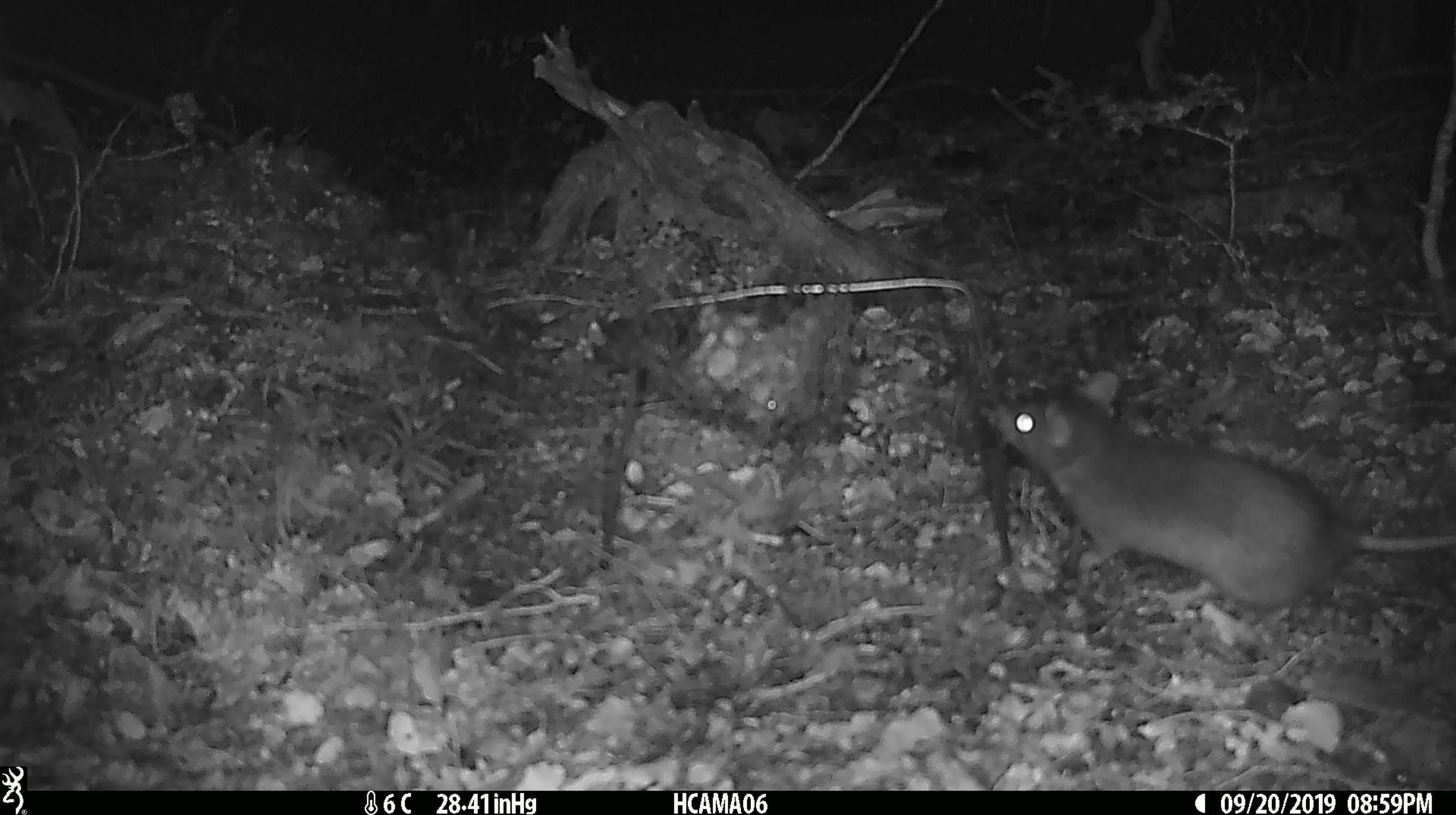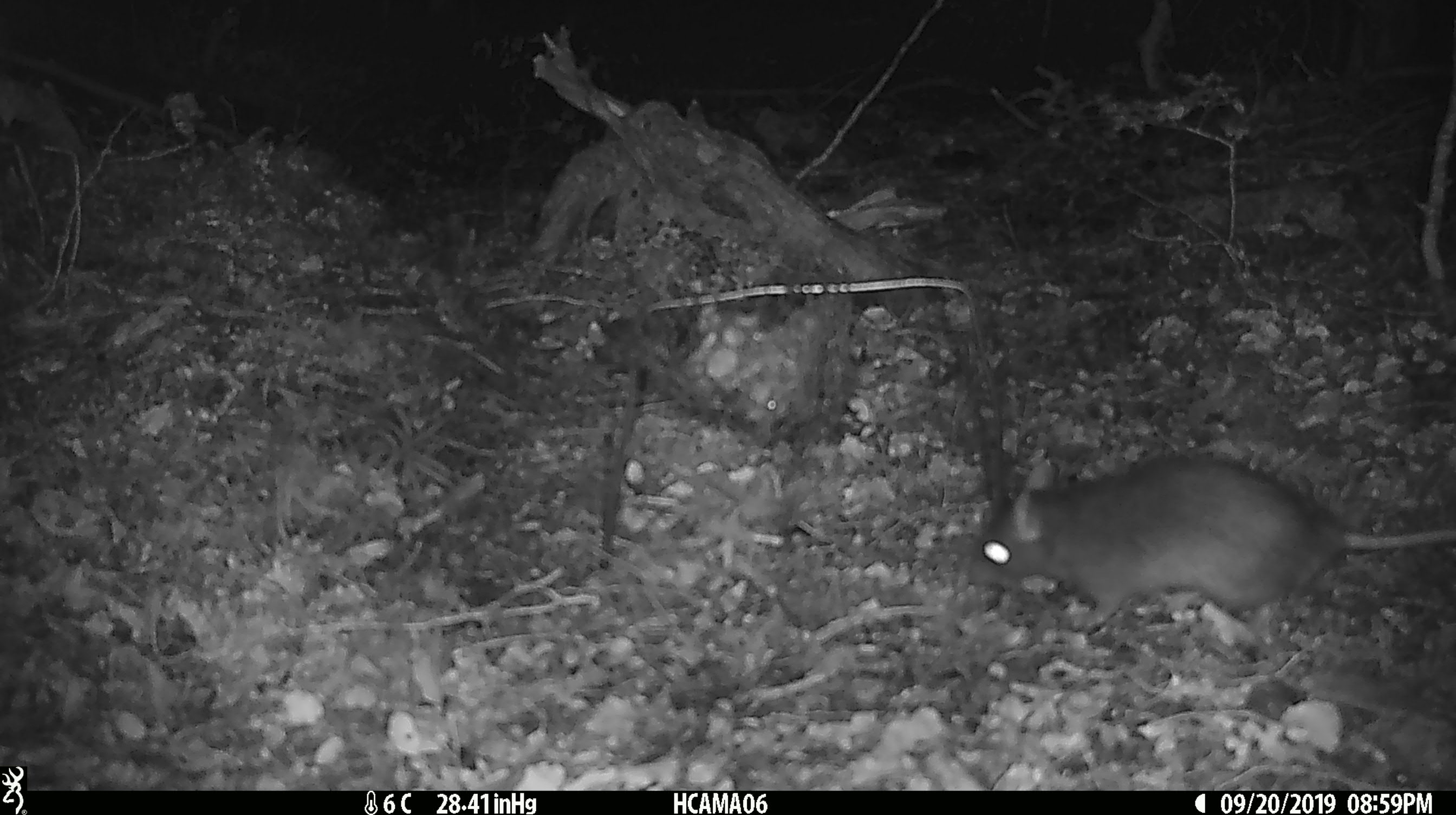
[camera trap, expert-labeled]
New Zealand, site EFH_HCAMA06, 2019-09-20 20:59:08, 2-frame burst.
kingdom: Animalia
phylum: Chordata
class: Mammalia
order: Rodentia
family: Muridae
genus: Rattus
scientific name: Rattus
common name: rat